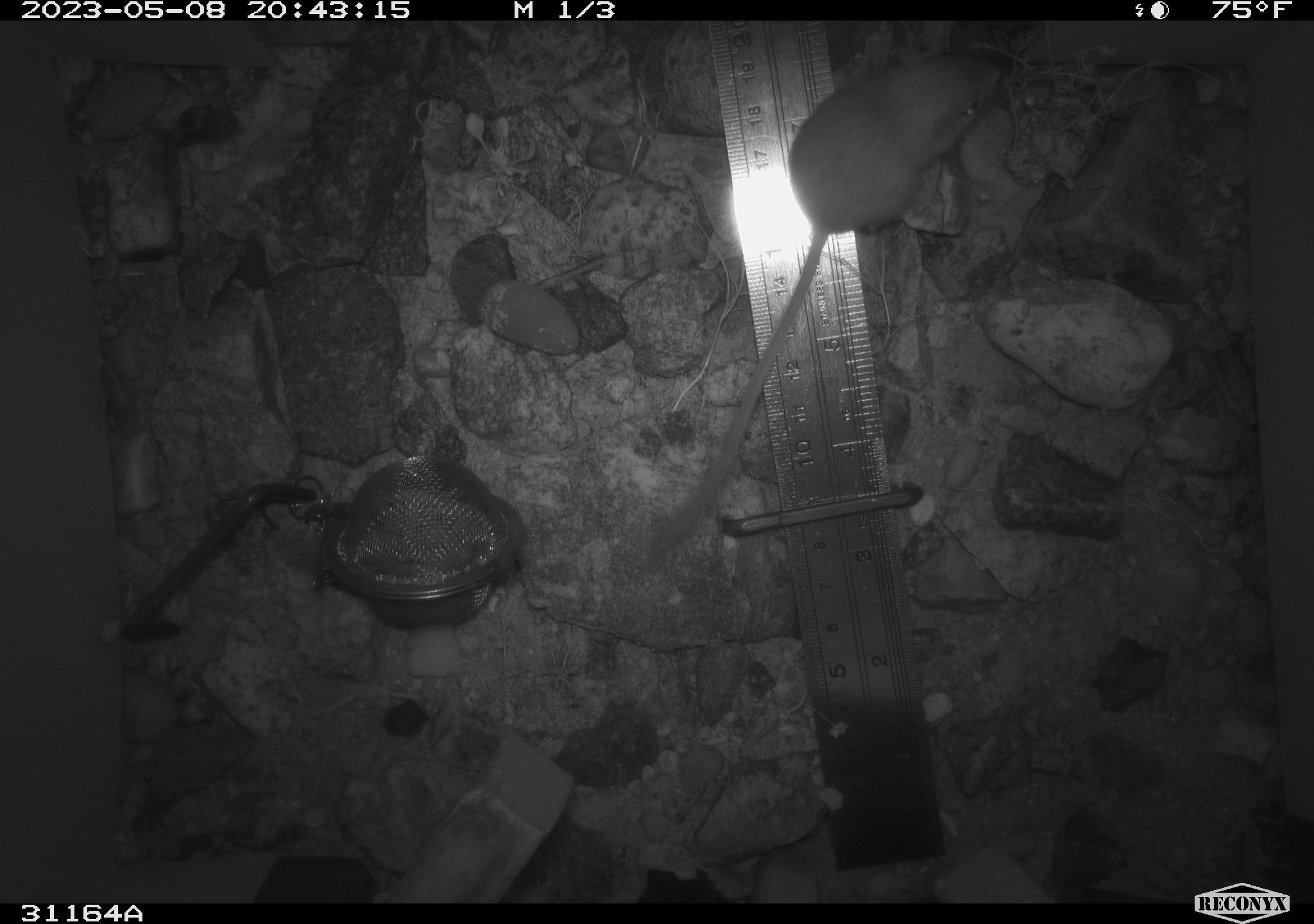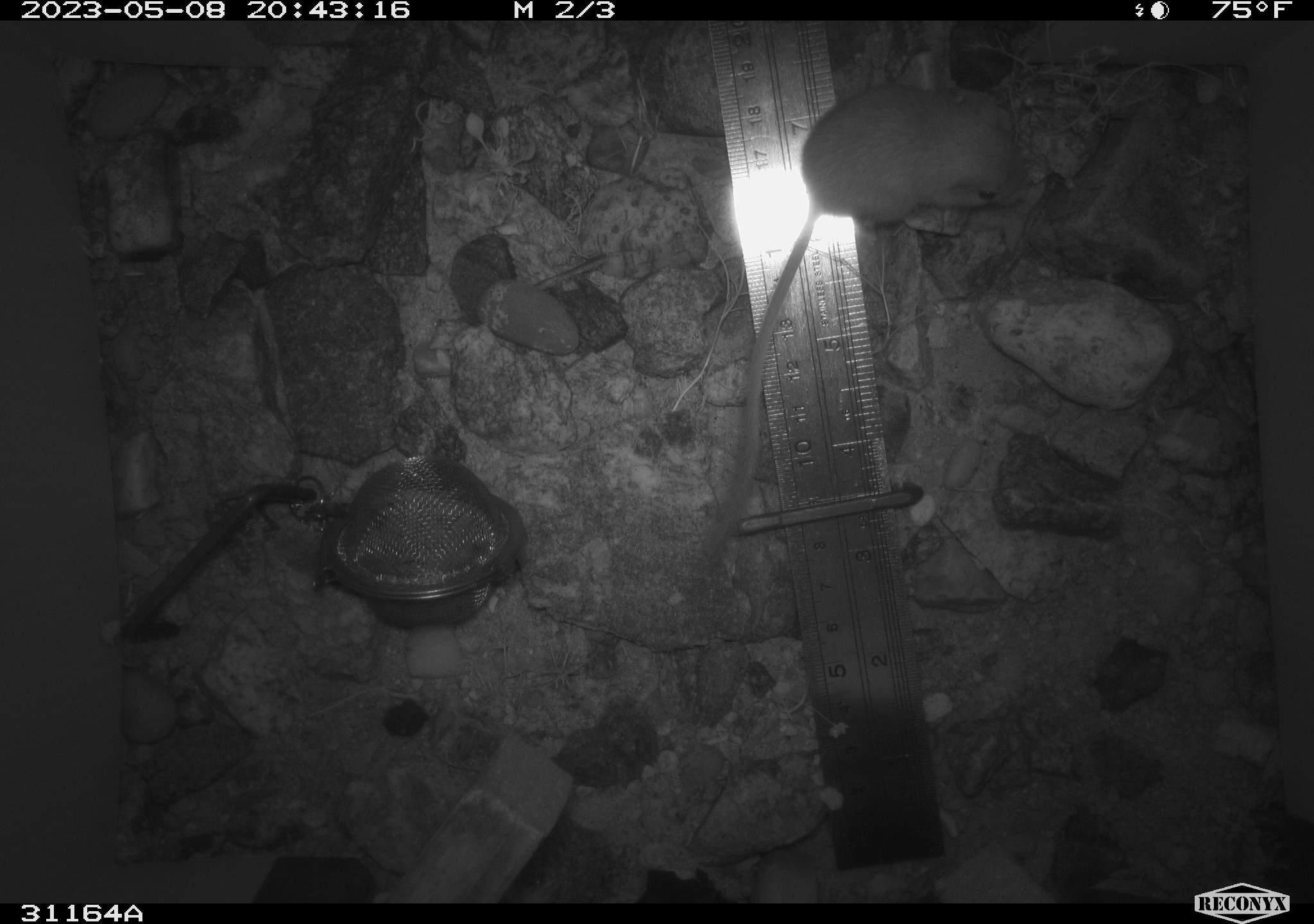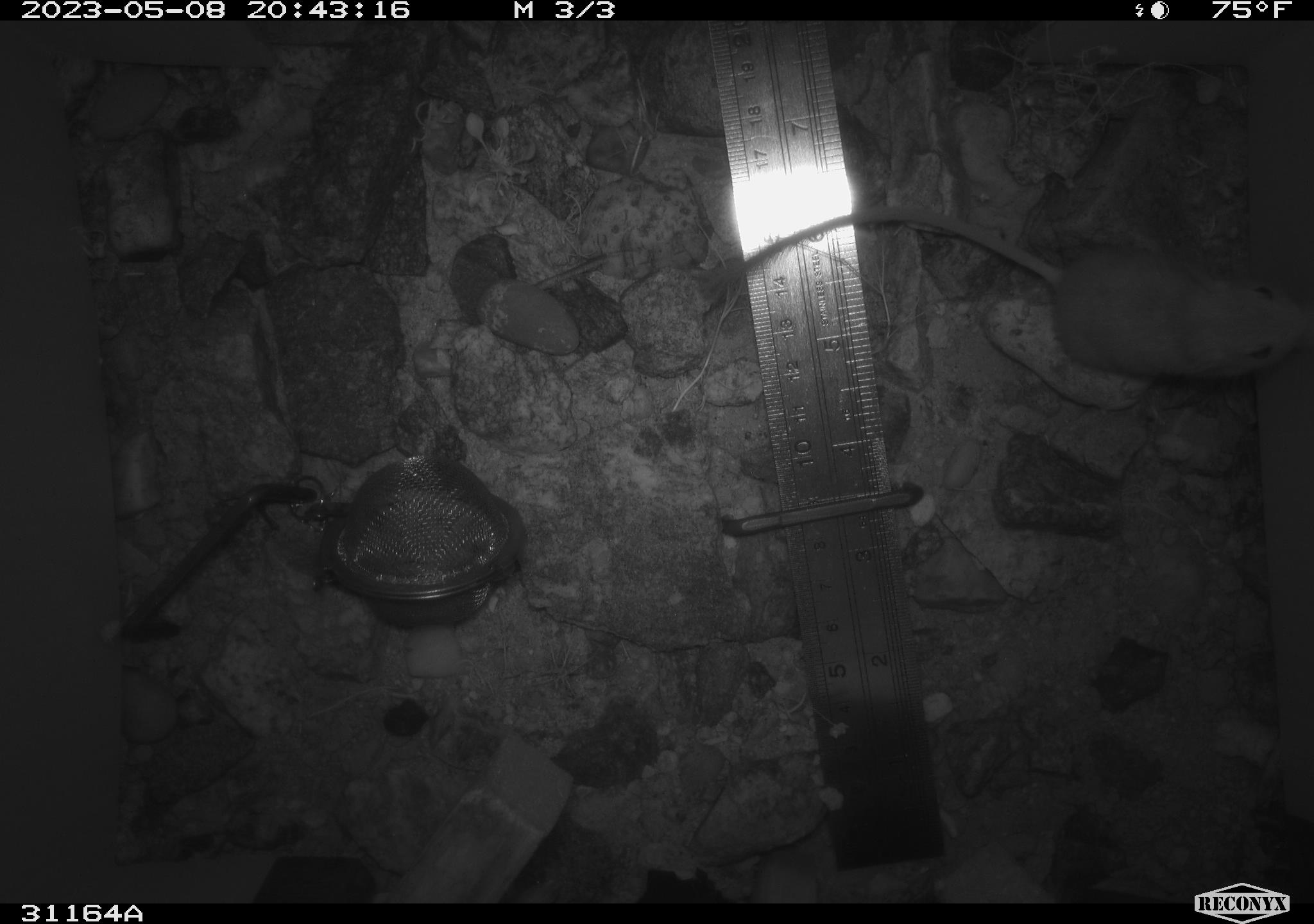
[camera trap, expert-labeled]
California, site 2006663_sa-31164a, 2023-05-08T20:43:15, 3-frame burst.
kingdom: Animalia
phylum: Chordata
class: Mammalia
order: Rodentia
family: Heteromyidae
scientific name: Heteromyidae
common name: kangaroo rats and pocket mice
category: heteromyidae family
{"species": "heteromyidae family (kangaroo rats and pocket mice) (Heteromyidae)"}